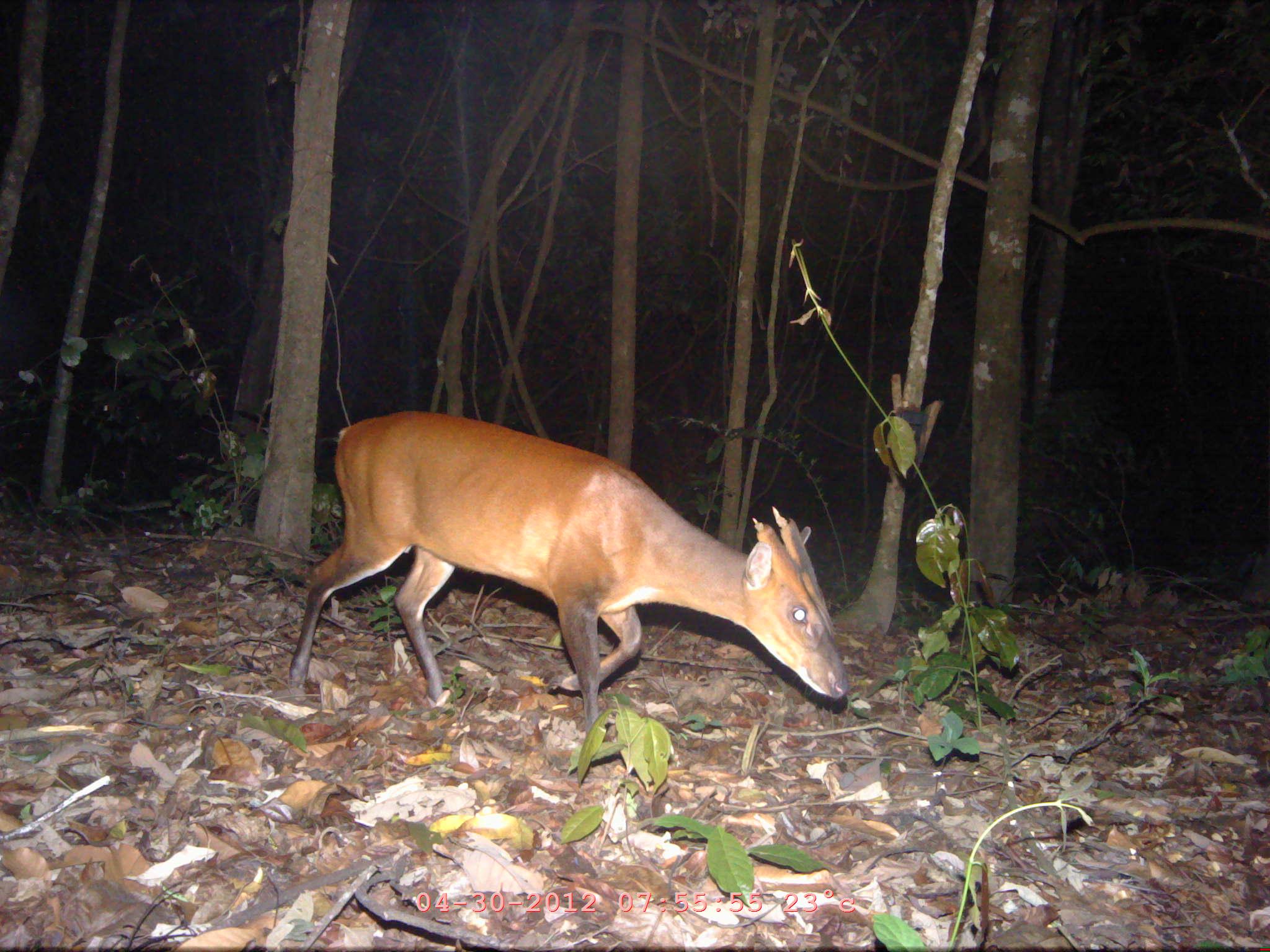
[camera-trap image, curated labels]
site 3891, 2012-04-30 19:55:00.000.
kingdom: Animalia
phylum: Chordata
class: Mammalia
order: Artiodactyla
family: Cervidae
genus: Muntiacus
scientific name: Muntiacus muntjak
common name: southern red muntjac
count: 1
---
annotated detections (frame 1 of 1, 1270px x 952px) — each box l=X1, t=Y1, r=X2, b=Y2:
muntiacus muntjak: l=286, t=411, r=848, b=748